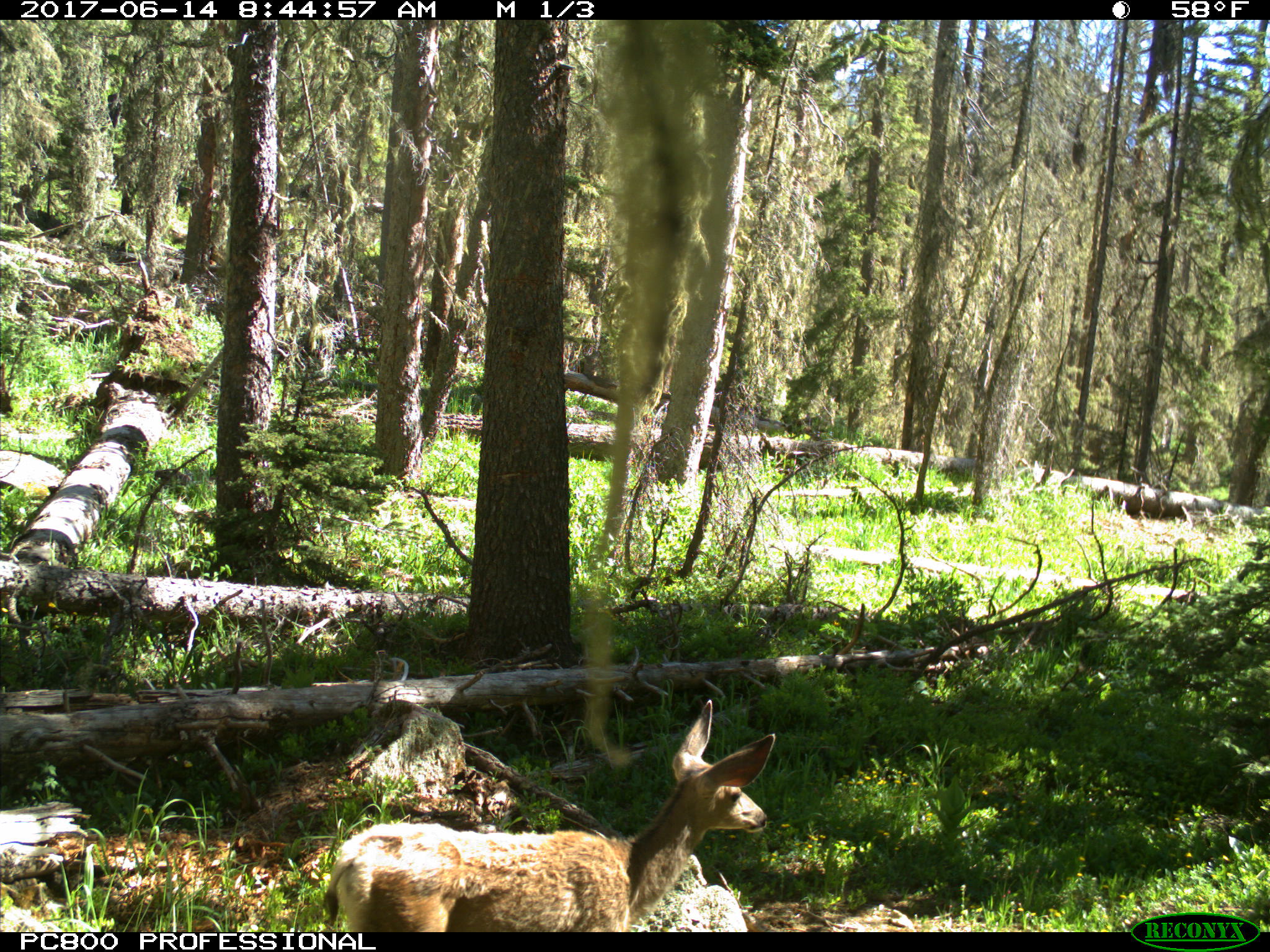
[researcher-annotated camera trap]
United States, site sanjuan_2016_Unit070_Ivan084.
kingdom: Animalia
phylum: Chordata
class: Mammalia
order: Artiodactyla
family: Cervidae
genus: Odocoileus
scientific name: Odocoileus hemionus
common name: mule deer